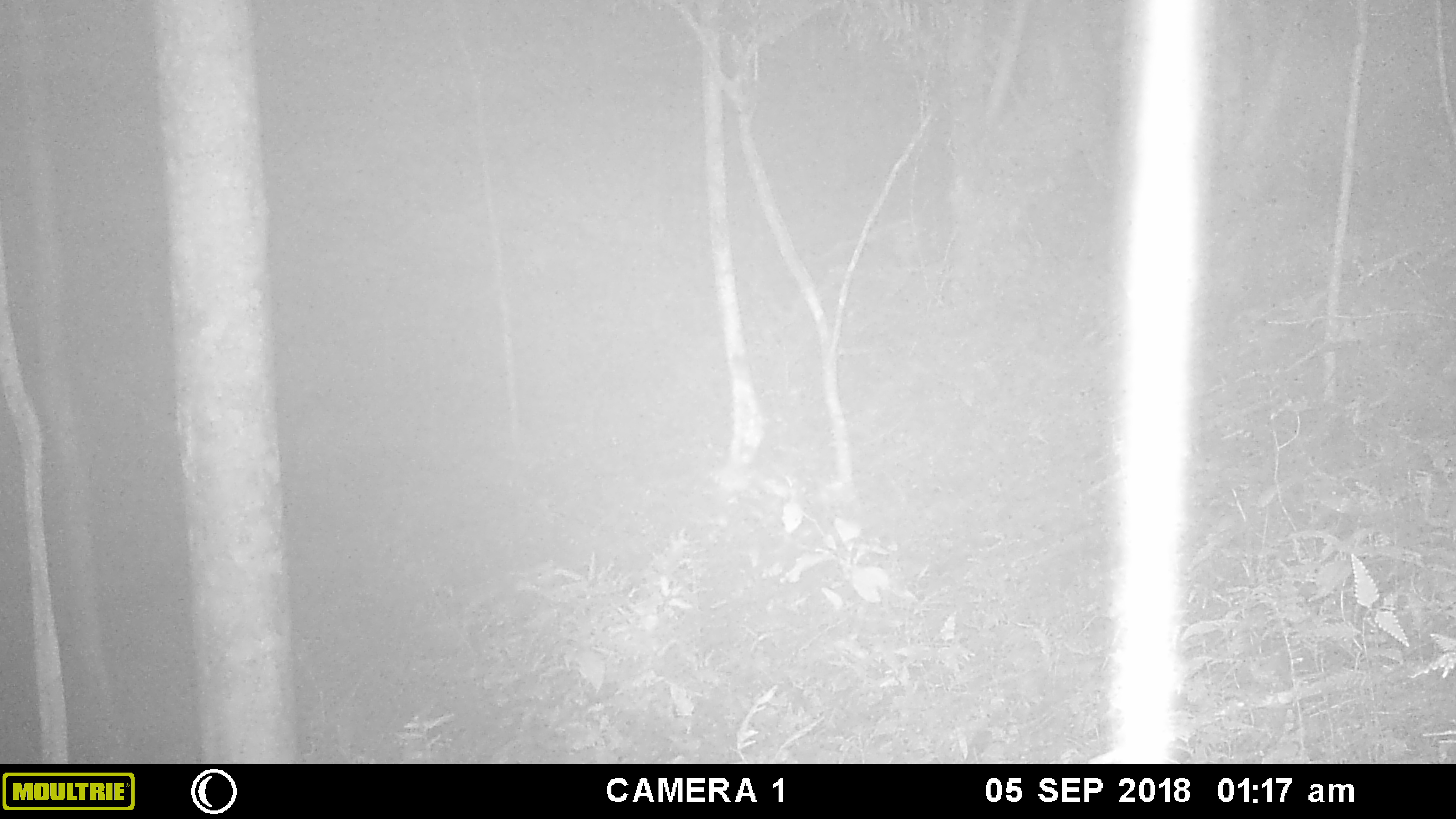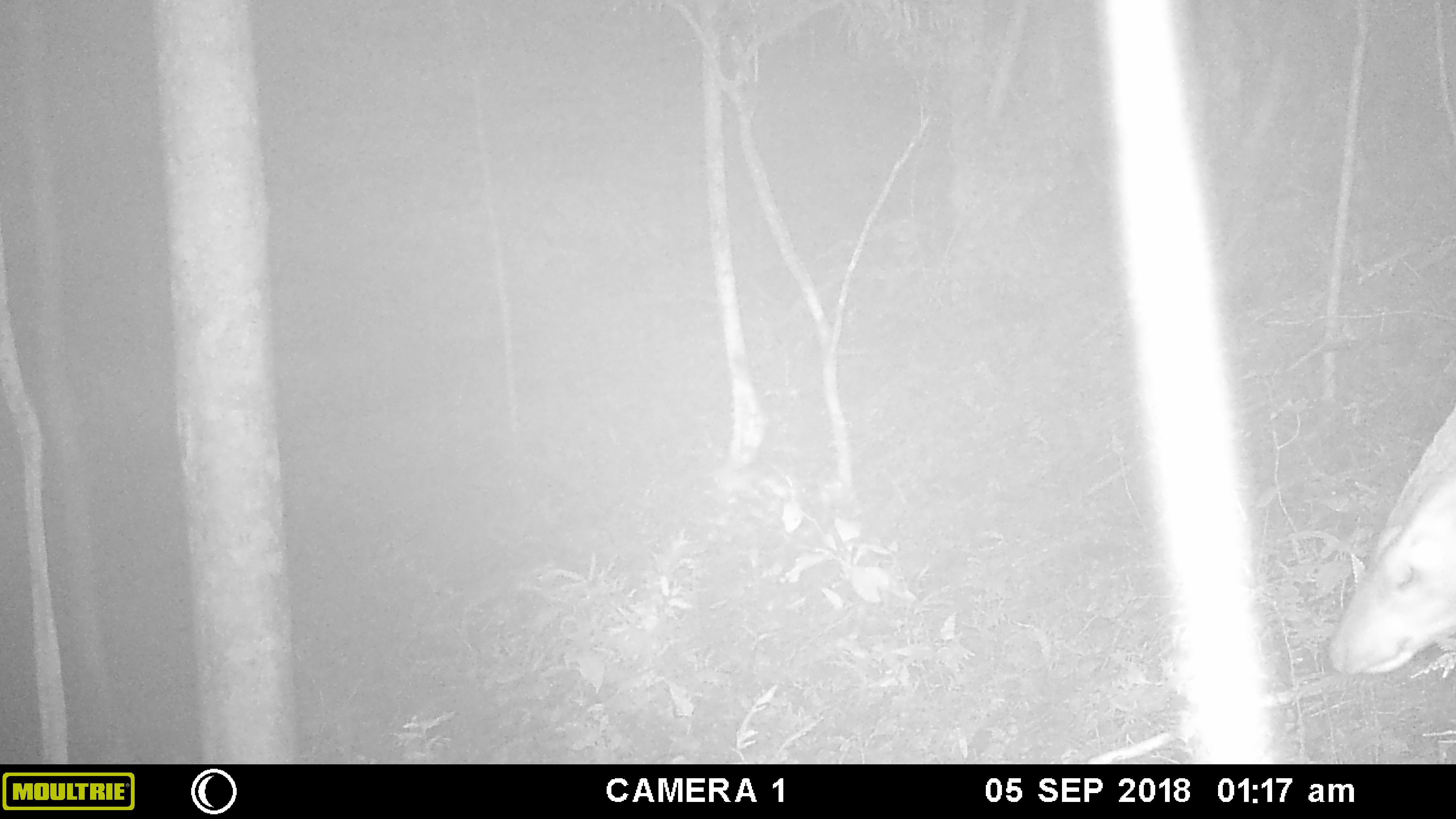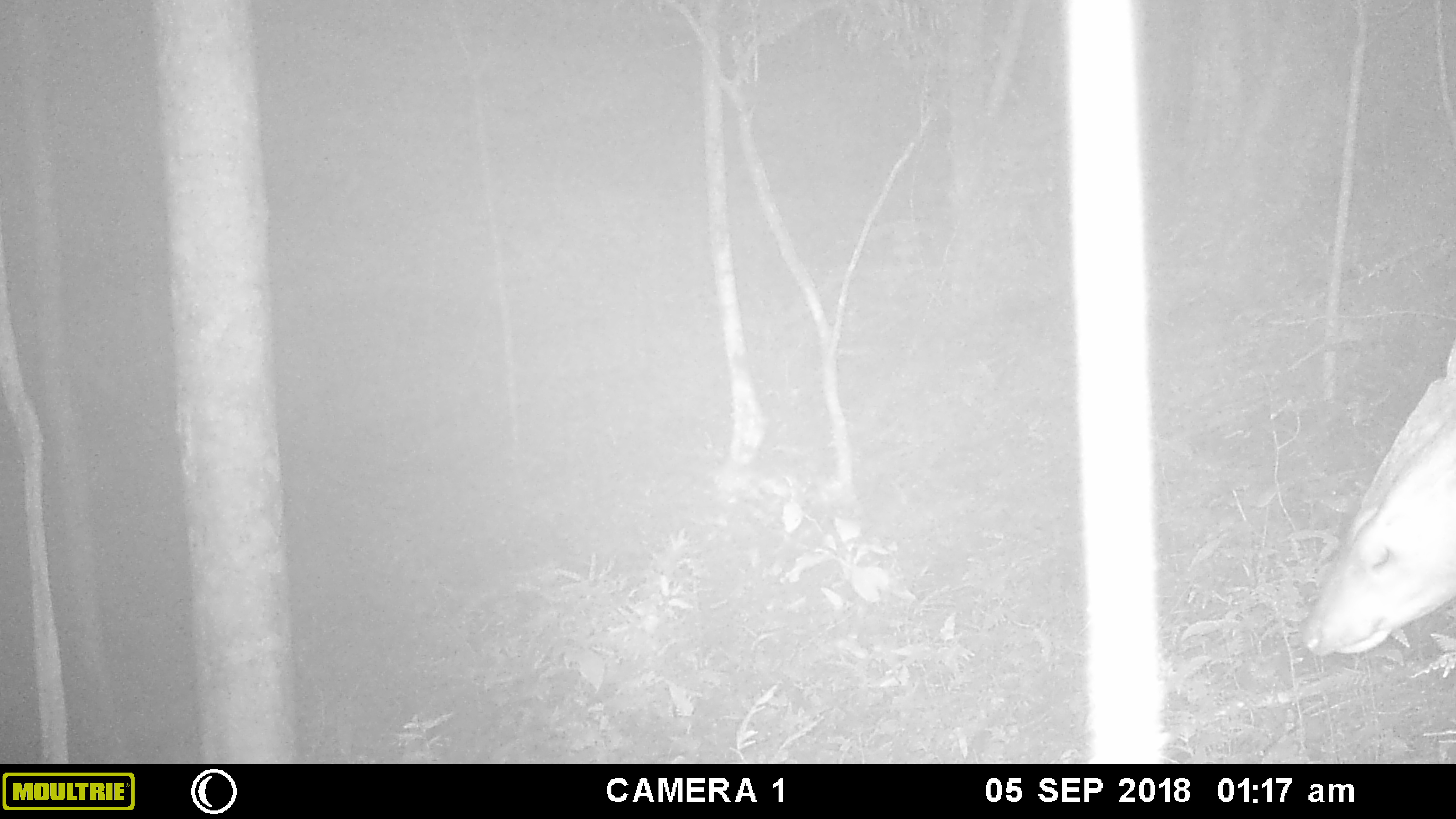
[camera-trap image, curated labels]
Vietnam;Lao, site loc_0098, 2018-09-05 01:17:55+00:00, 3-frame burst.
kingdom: Animalia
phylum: Chordata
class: Mammalia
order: Artiodactyla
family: Cervidae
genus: Muntiacus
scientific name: Muntiacus vuquangensis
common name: large-antlered muntjac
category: large antlered muntjac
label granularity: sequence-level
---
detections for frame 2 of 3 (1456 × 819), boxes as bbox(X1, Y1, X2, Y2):
large antlered muntjac: bbox(1326, 404, 1454, 680)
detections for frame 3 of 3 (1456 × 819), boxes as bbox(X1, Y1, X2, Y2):
large antlered muntjac: bbox(1300, 342, 1454, 661)